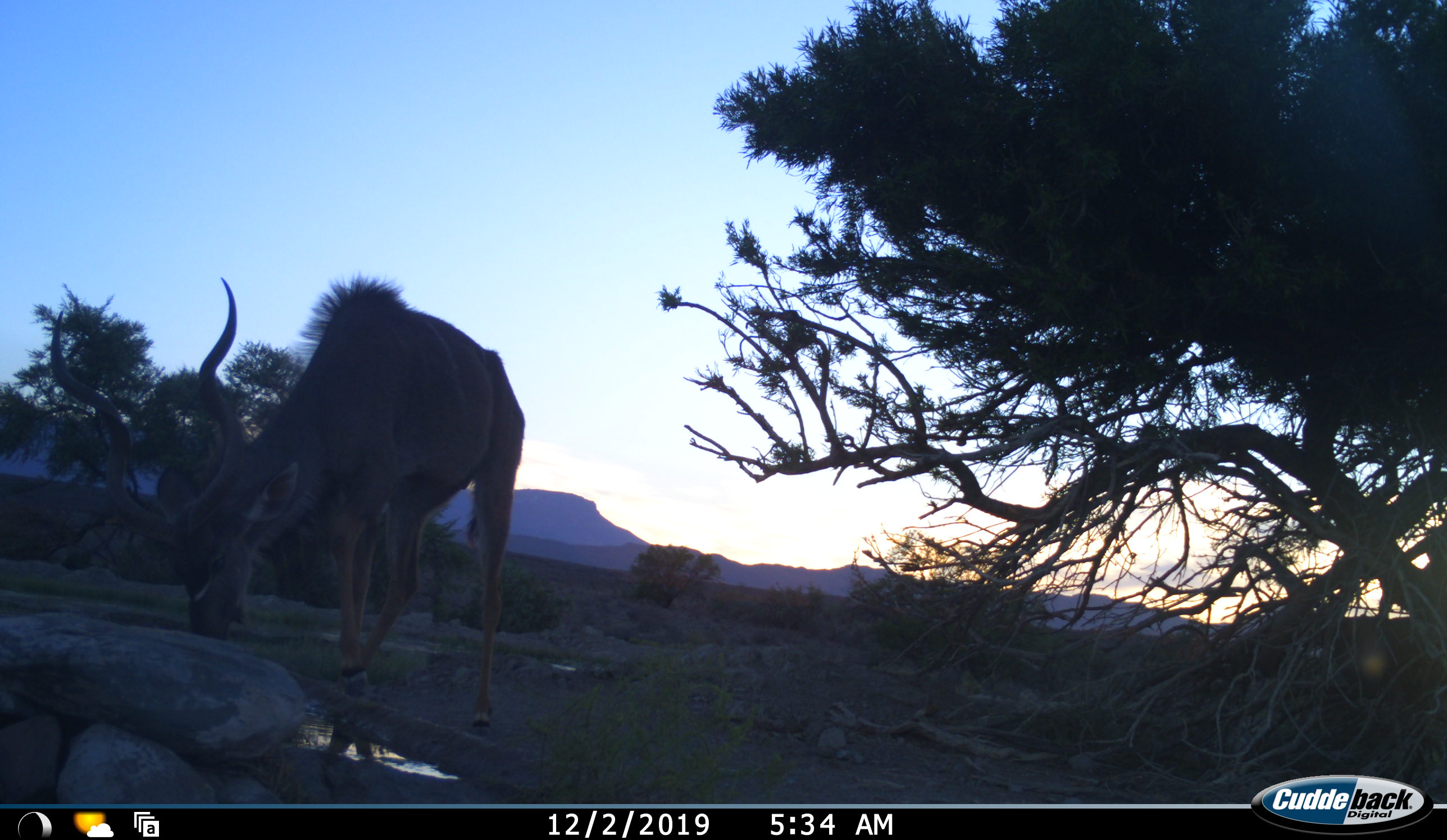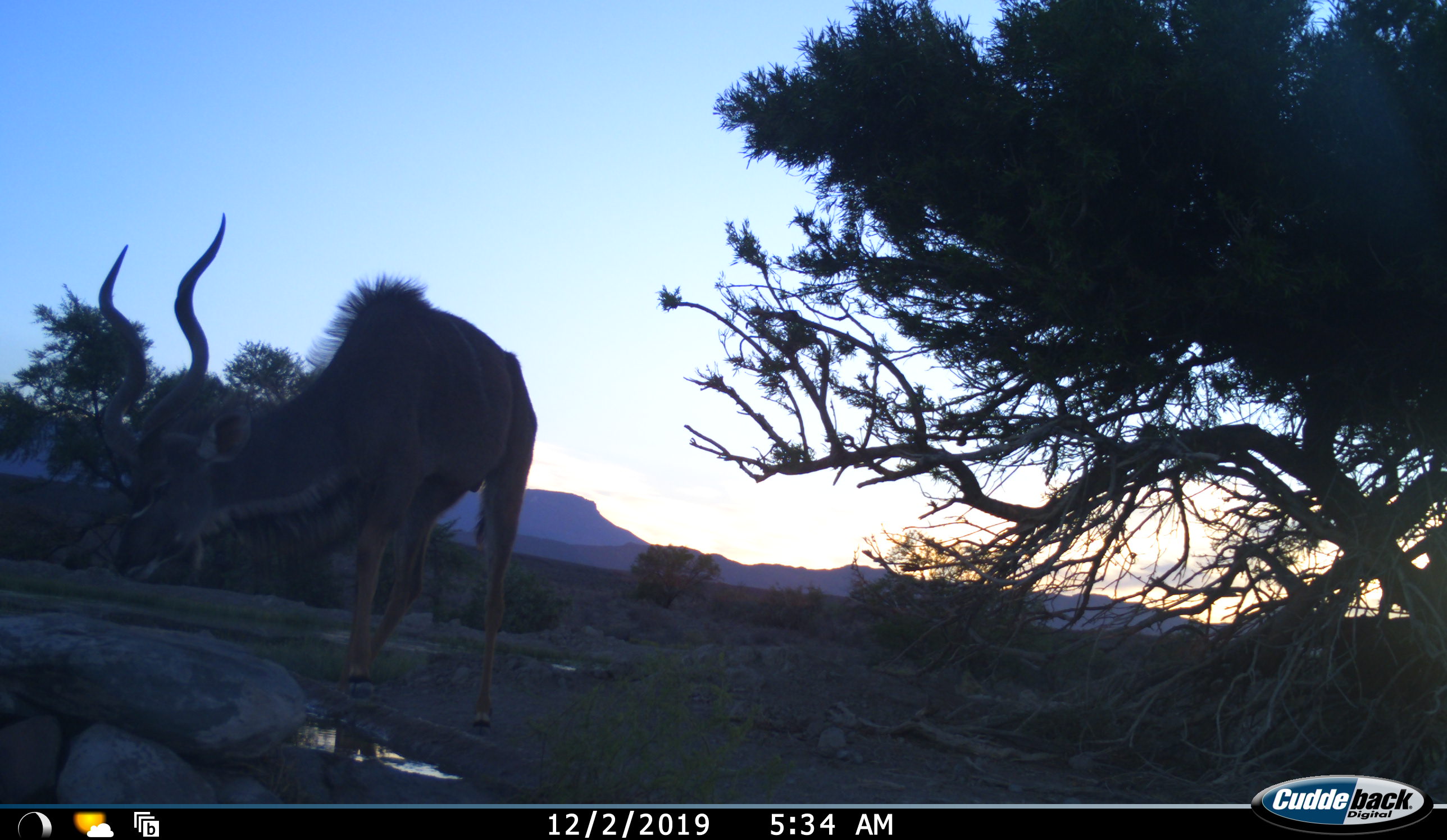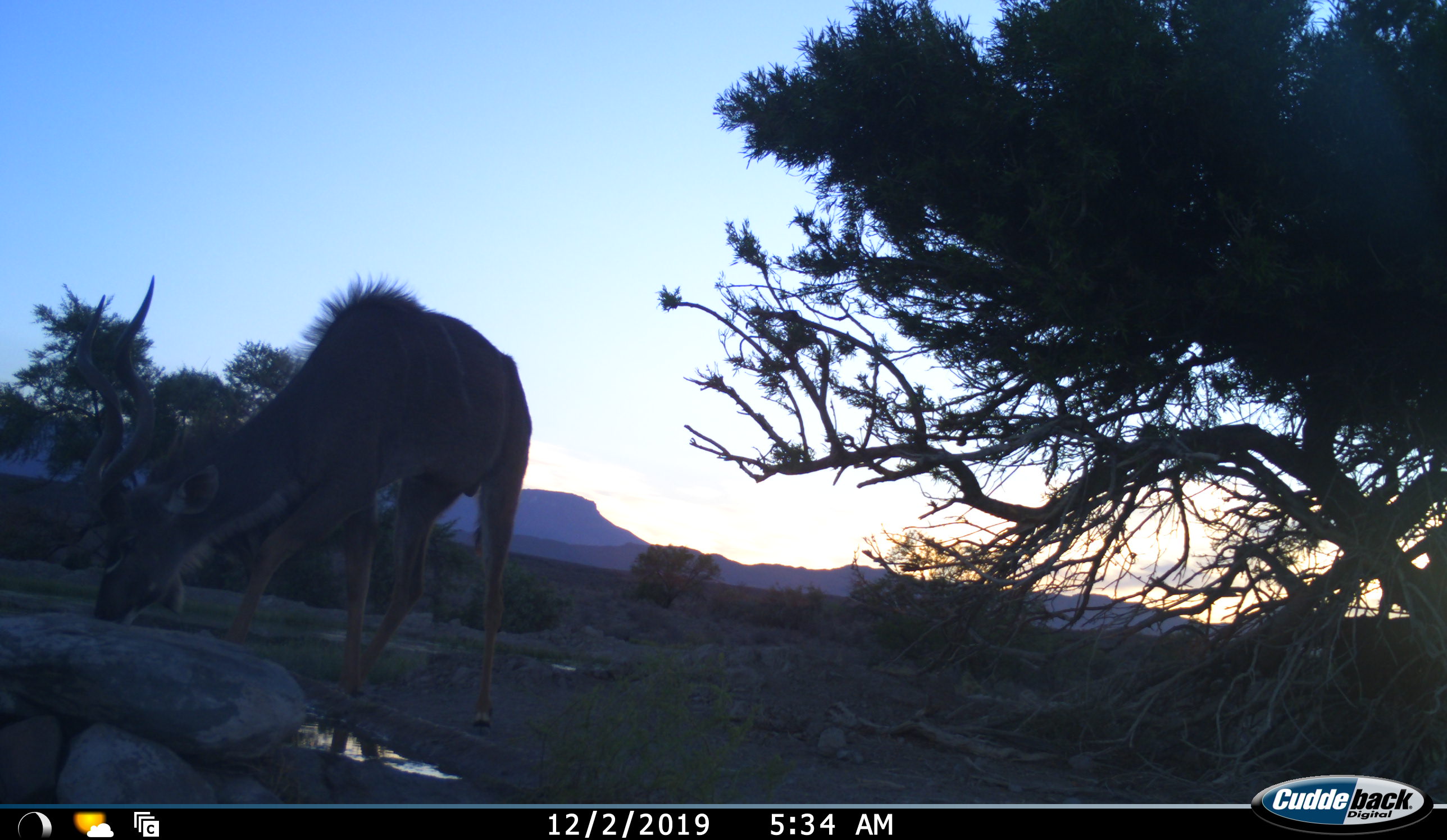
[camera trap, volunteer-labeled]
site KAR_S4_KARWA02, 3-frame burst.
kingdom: Animalia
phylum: Chordata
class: Mammalia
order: Artiodactyla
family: Bovidae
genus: Tragelaphus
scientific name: Tragelaphus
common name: kudu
Kudu (Tragelaphus), count 1. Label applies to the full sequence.